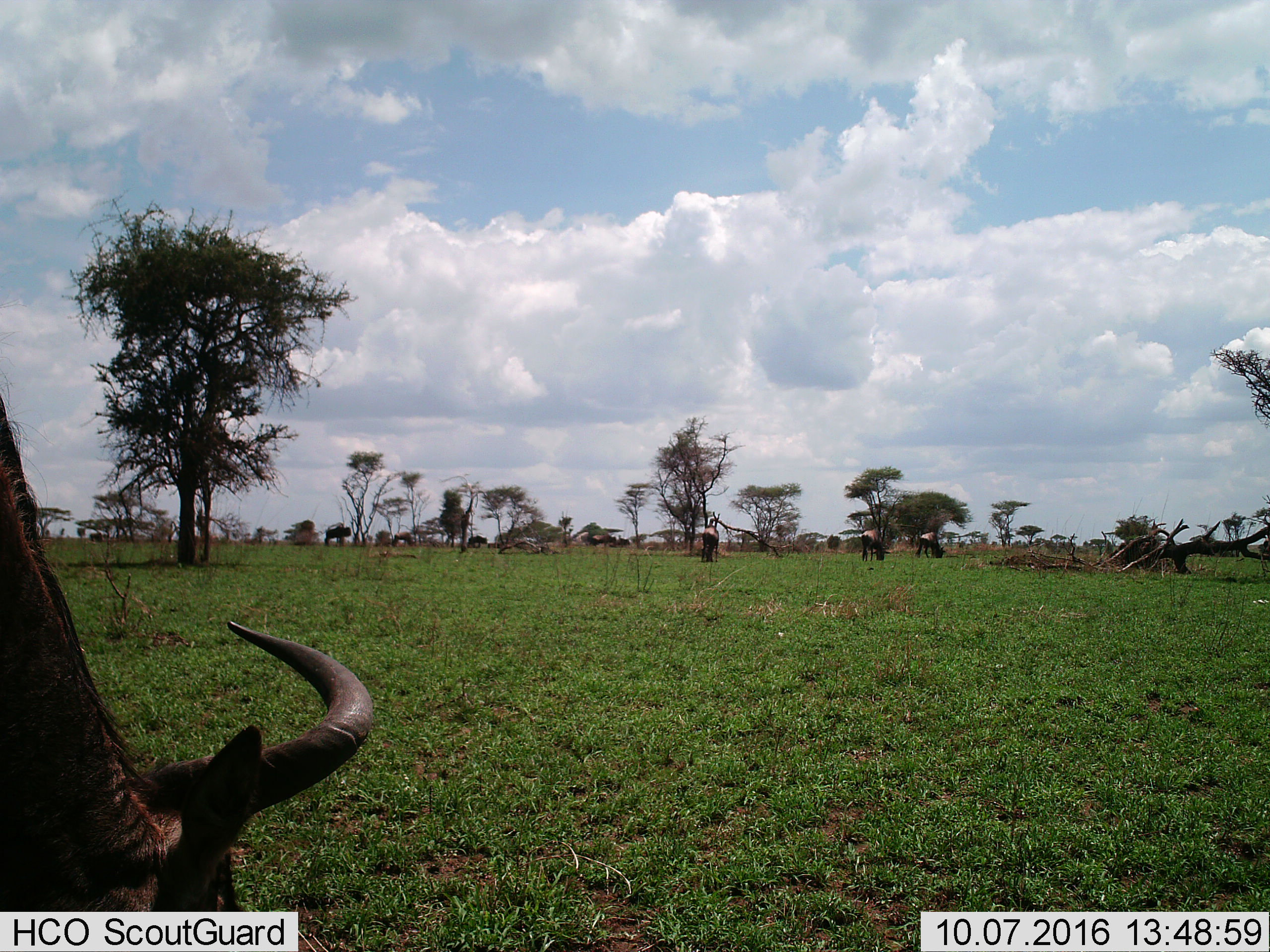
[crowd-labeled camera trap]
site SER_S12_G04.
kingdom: Animalia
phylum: Chordata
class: Mammalia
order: Artiodactyla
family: Bovidae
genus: Connochaetes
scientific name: Connochaetes taurinus taurinus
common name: blue wildebeest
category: wildebeestblue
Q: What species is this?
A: Wildebeestblue (blue wildebeest) (Connochaetes taurinus taurinus).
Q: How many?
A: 10.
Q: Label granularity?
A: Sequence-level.